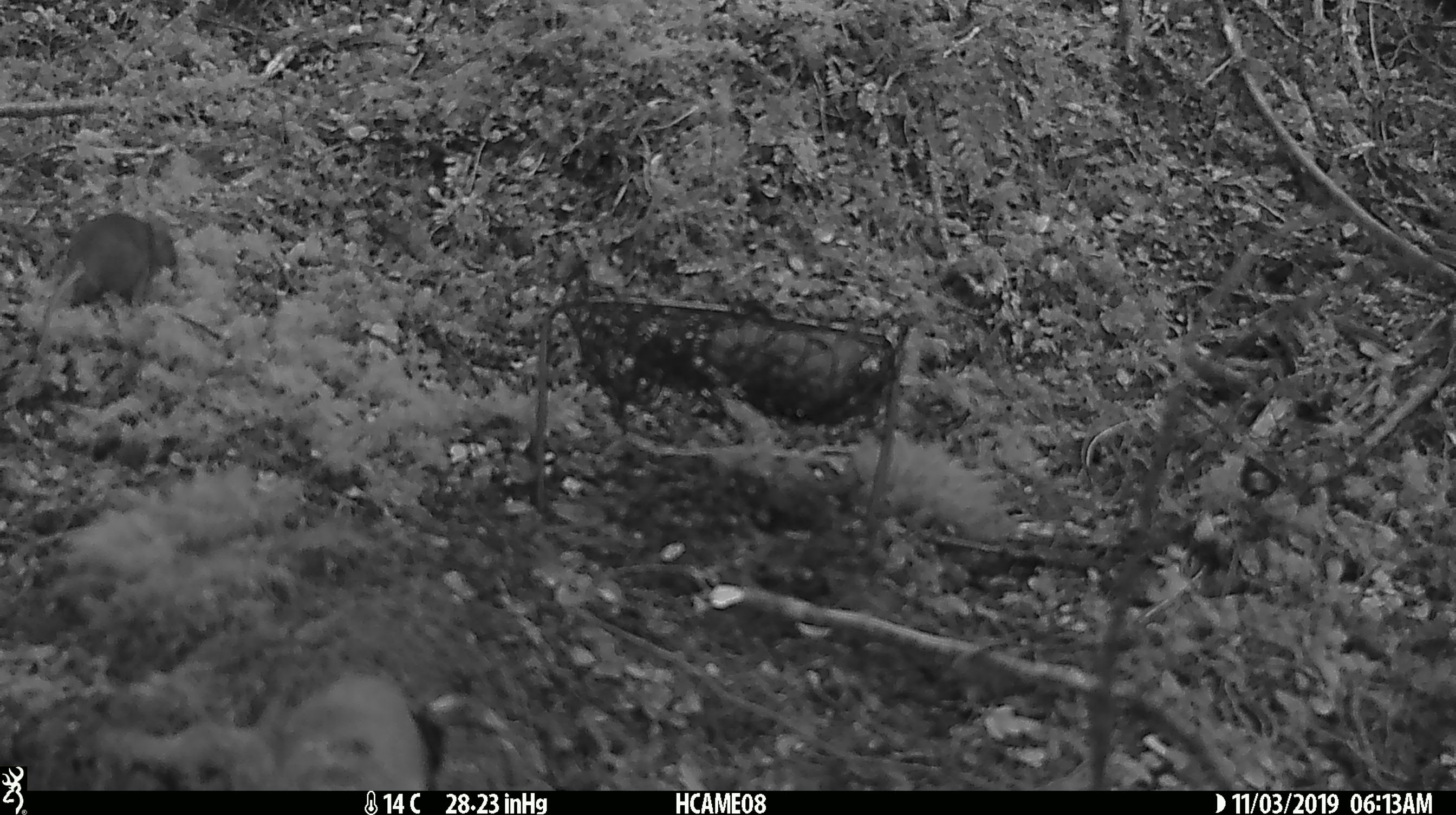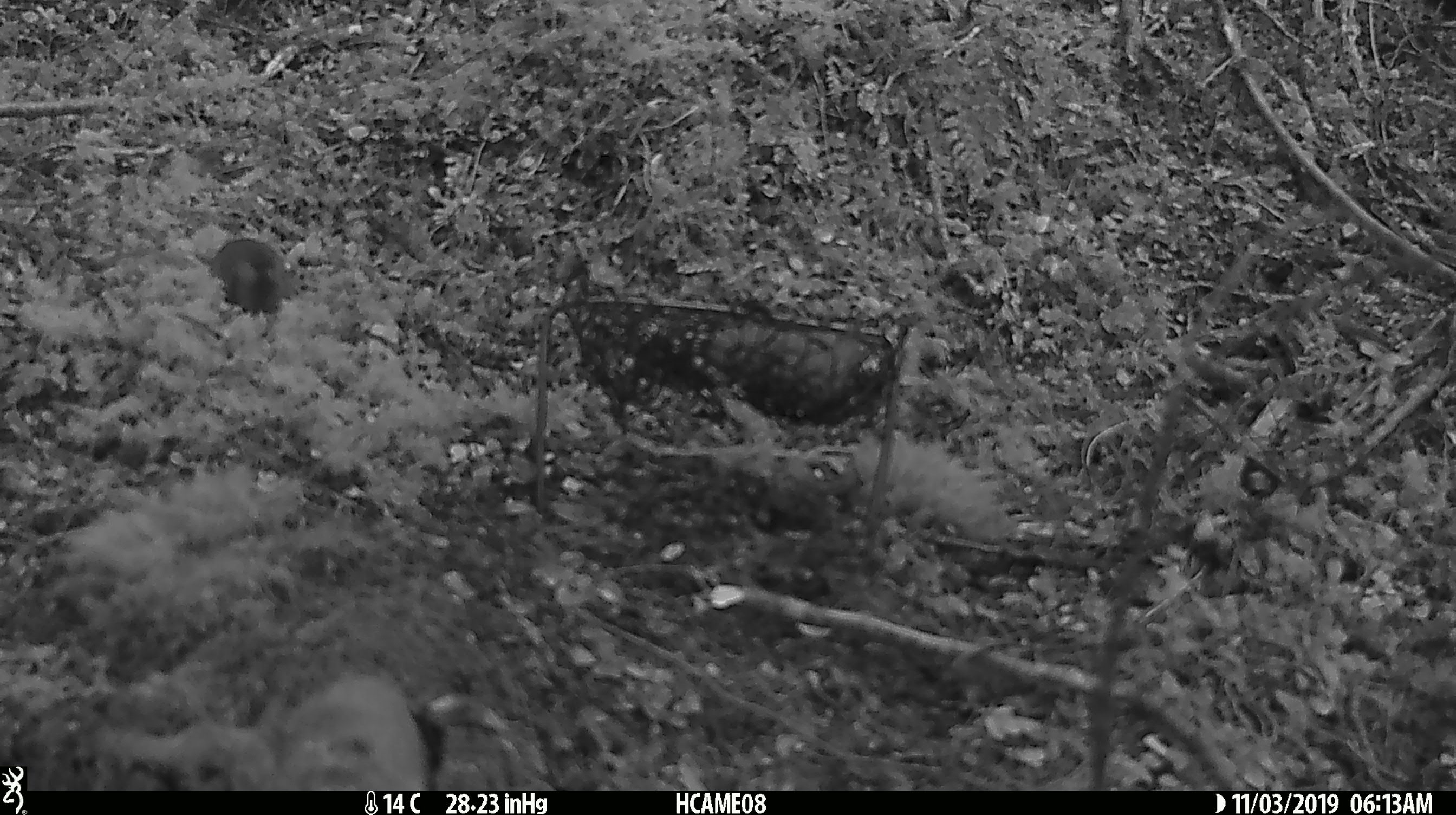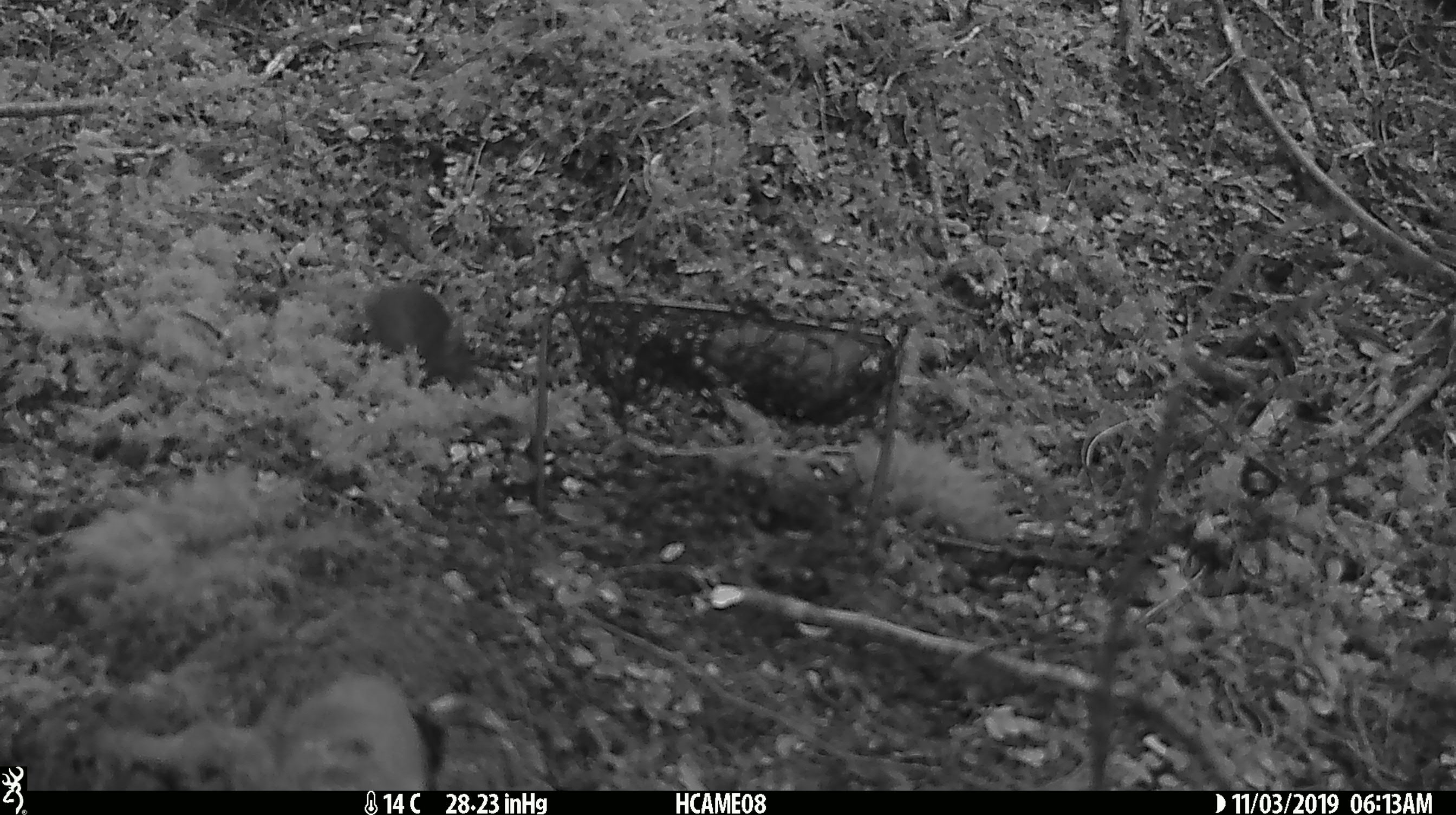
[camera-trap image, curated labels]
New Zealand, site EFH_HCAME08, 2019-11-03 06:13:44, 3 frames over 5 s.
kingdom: Animalia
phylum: Chordata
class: Mammalia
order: Rodentia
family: Muridae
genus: Mus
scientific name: Mus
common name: mouse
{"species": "mouse (Mus)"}